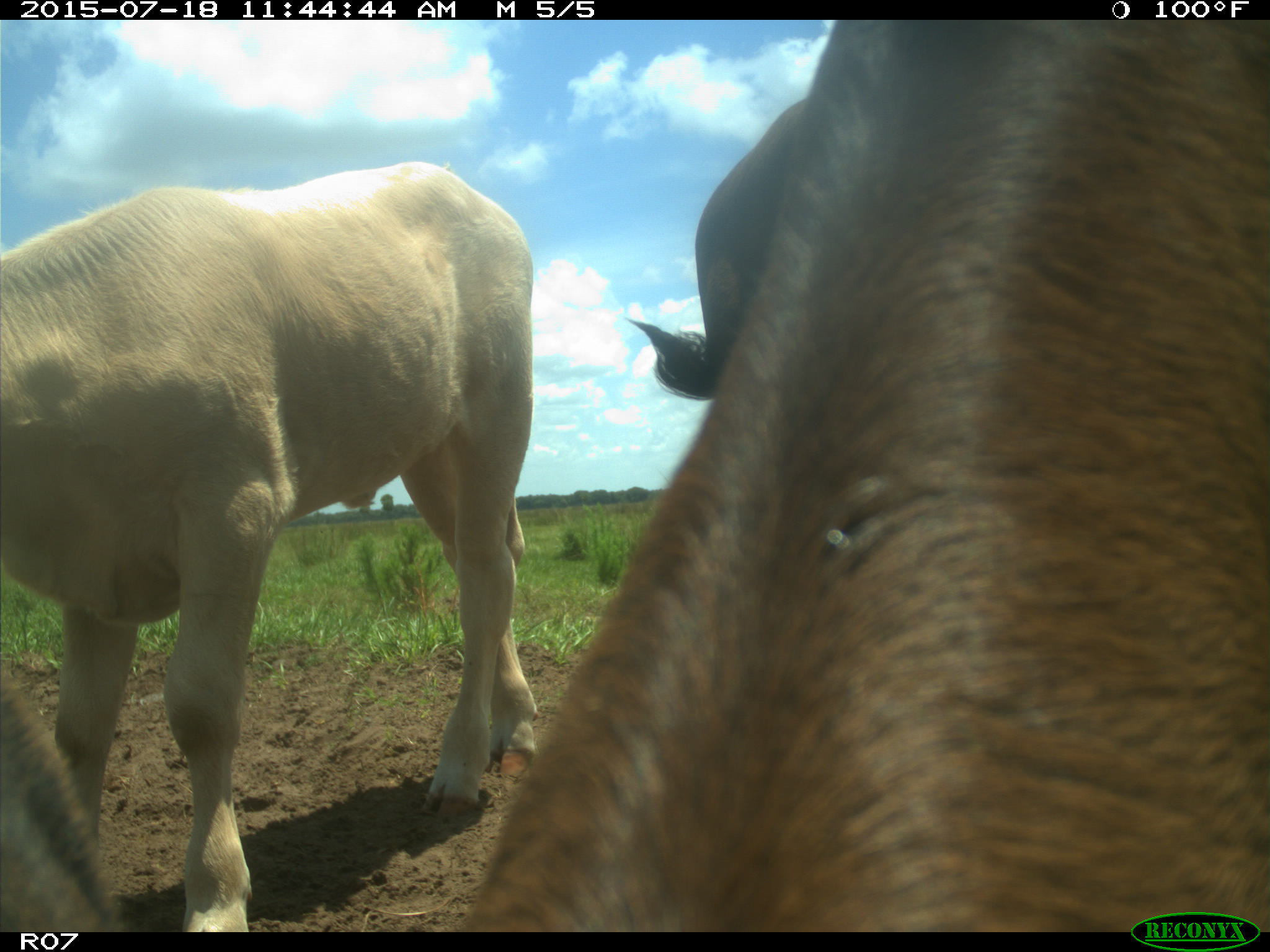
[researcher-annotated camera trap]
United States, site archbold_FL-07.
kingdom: Animalia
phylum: Chordata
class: Mammalia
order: Artiodactyla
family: Bovidae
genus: Bos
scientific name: Bos taurus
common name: domestic cow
Bos taurus (domestic cow).